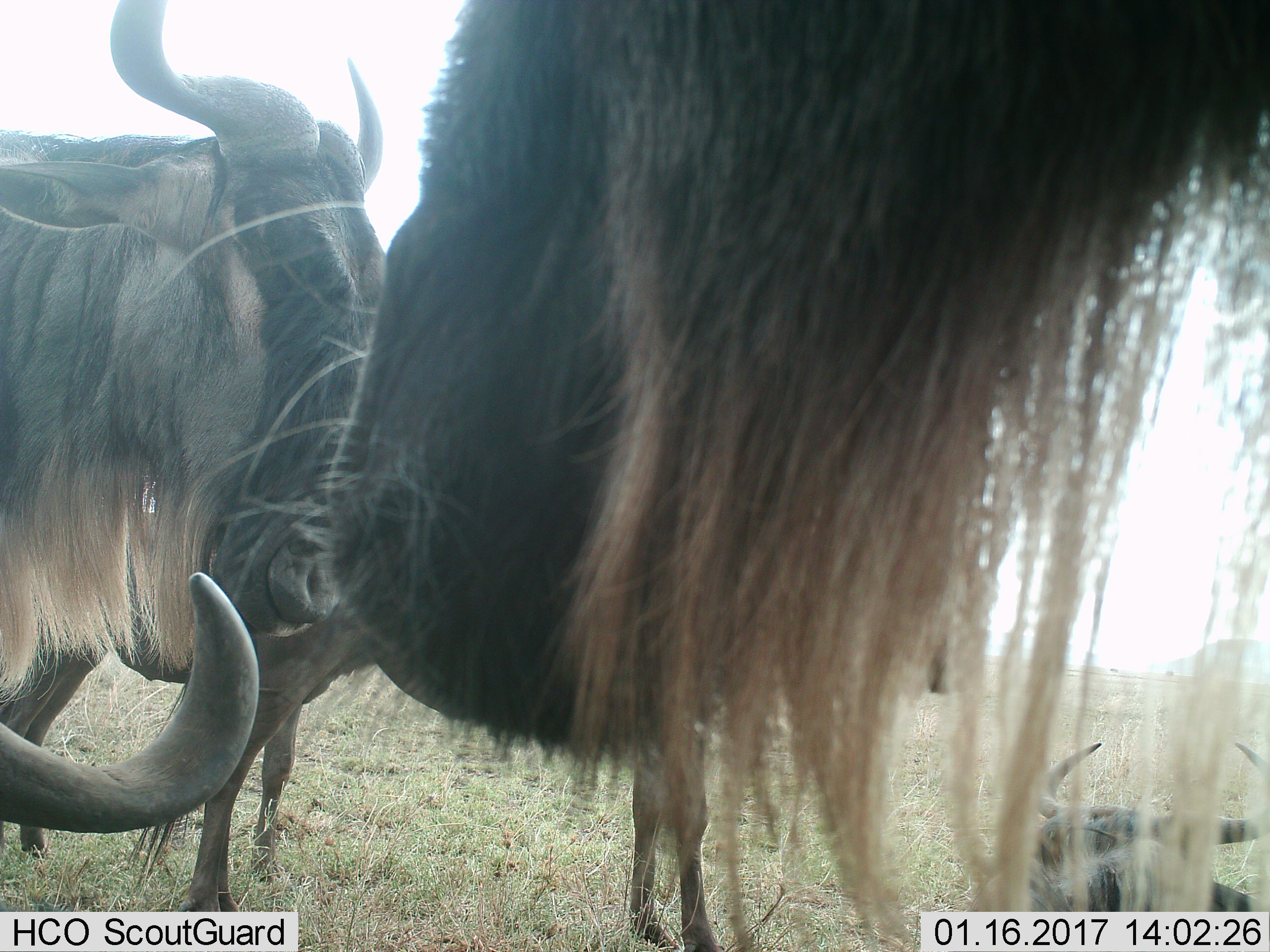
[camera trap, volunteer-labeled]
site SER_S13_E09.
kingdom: Animalia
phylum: Chordata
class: Mammalia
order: Artiodactyla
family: Bovidae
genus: Connochaetes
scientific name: Connochaetes taurinus taurinus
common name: blue wildebeest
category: wildebeestblue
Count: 5.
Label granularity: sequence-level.